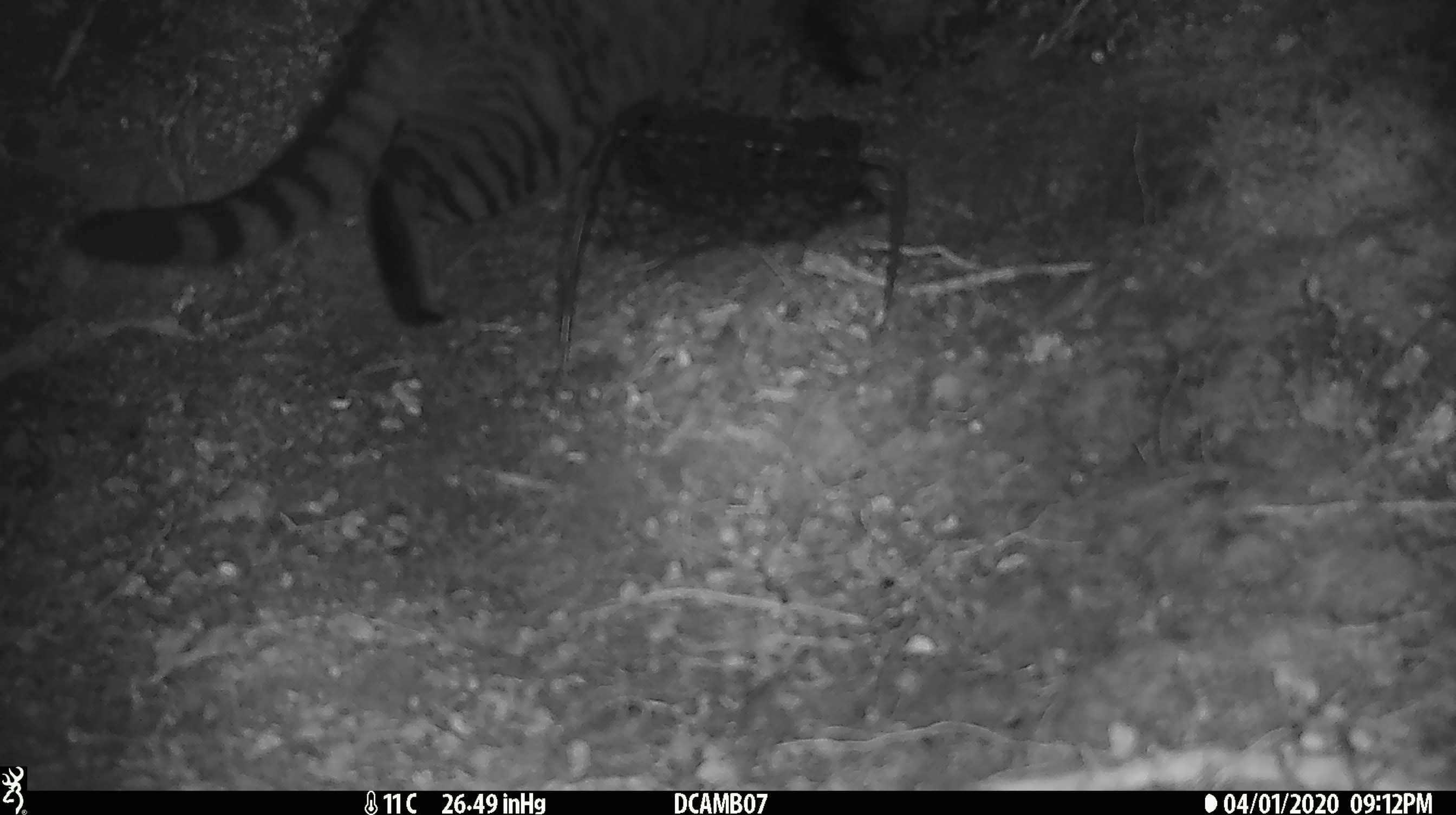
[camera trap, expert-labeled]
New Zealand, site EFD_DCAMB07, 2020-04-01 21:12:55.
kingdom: Animalia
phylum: Chordata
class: Mammalia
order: Carnivora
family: Felidae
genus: Felis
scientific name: Felis catus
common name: domestic cat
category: cat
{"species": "cat (domestic cat) (Felis catus)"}